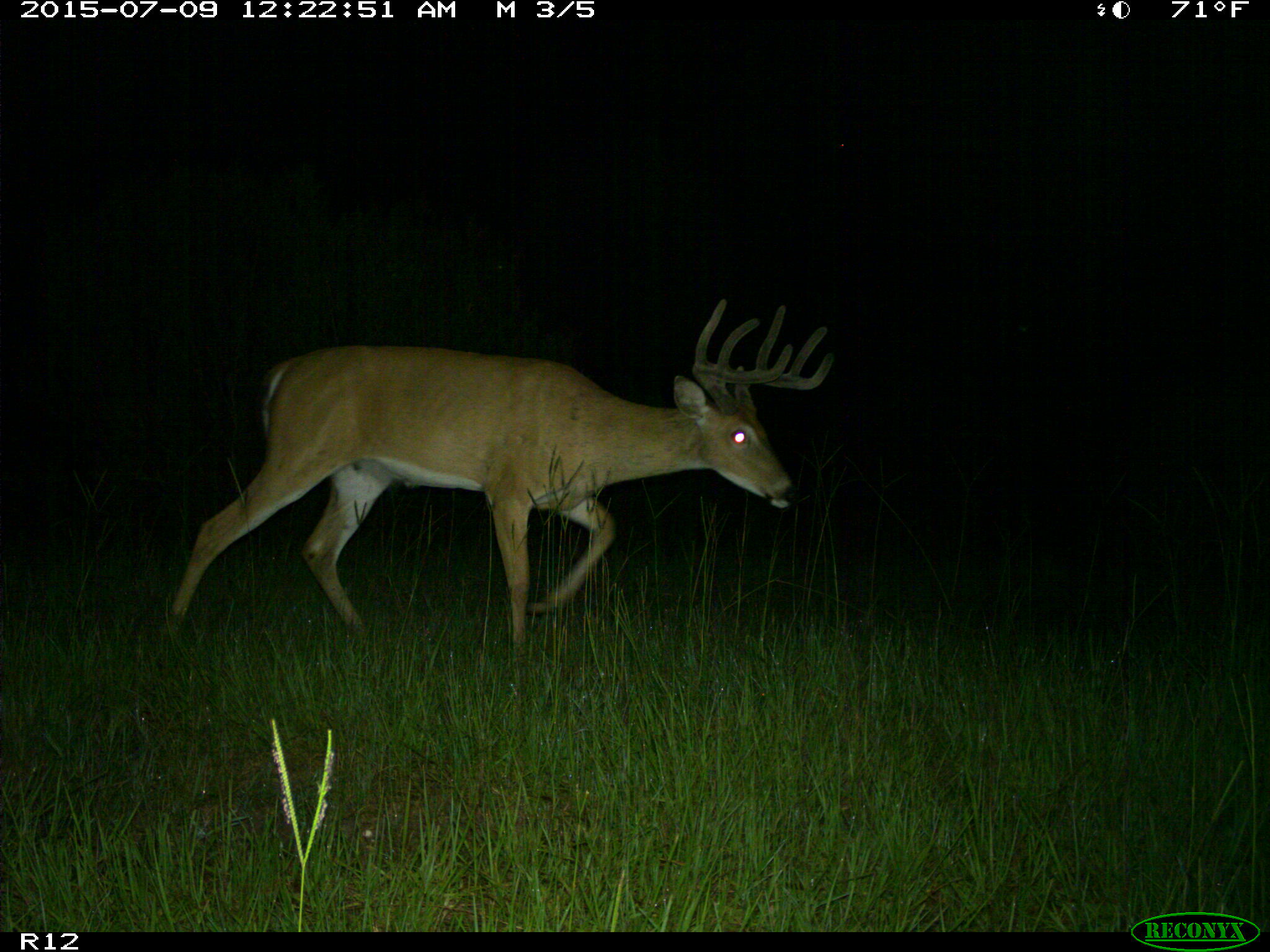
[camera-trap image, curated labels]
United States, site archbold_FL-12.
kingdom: Animalia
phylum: Chordata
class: Mammalia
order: Artiodactyla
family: Cervidae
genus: Odocoileus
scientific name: Odocoileus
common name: deer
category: unidentified deer